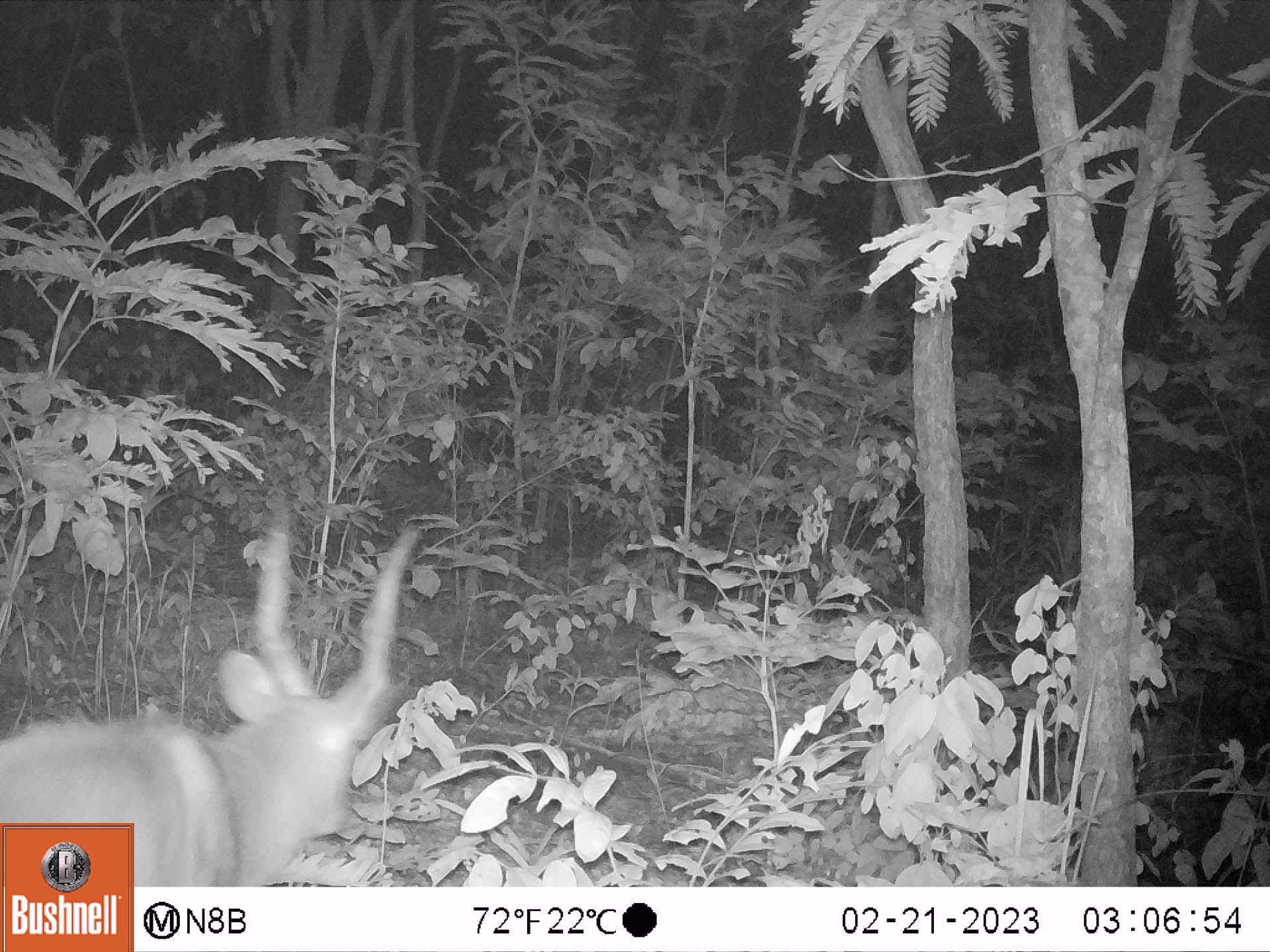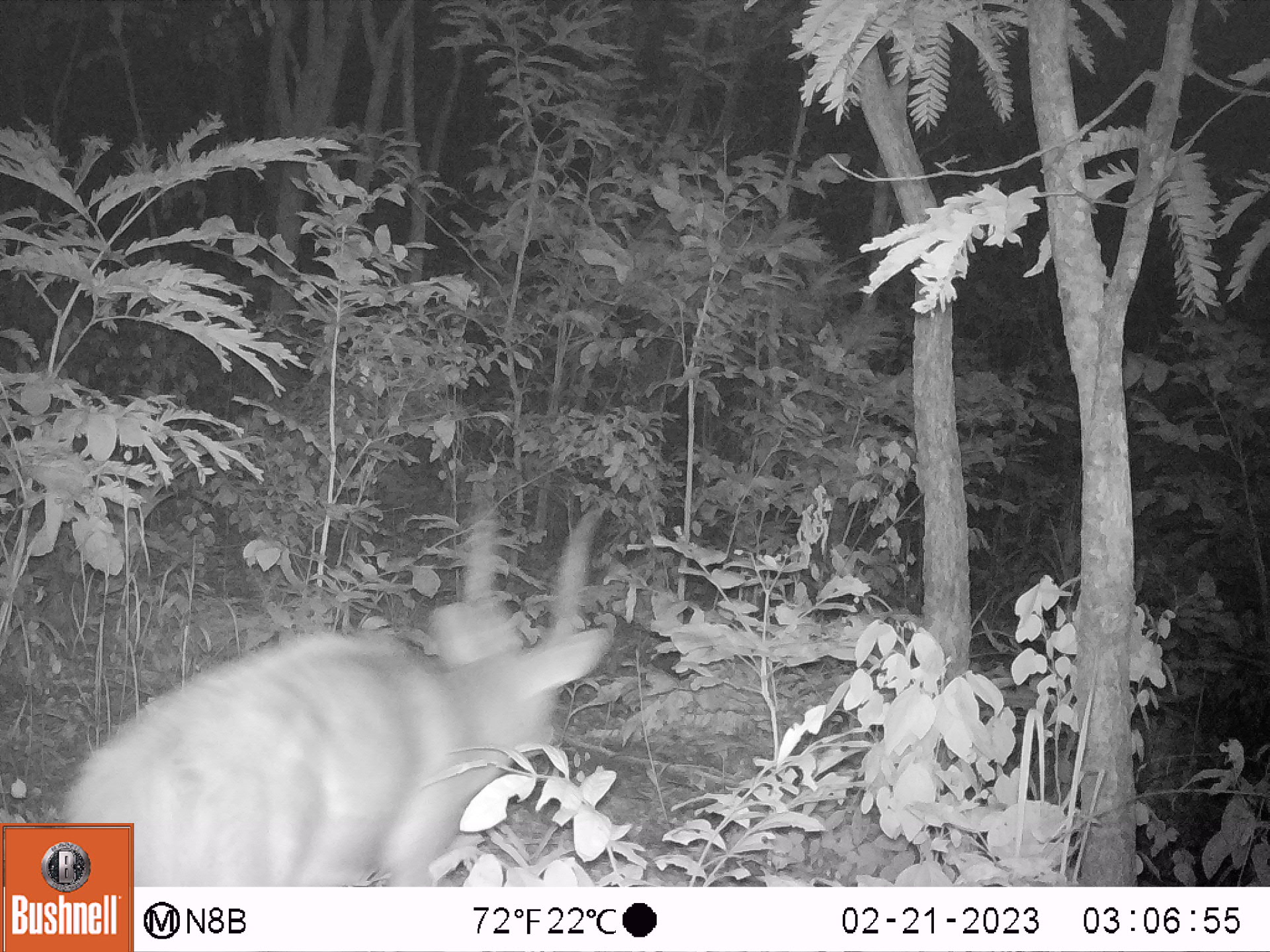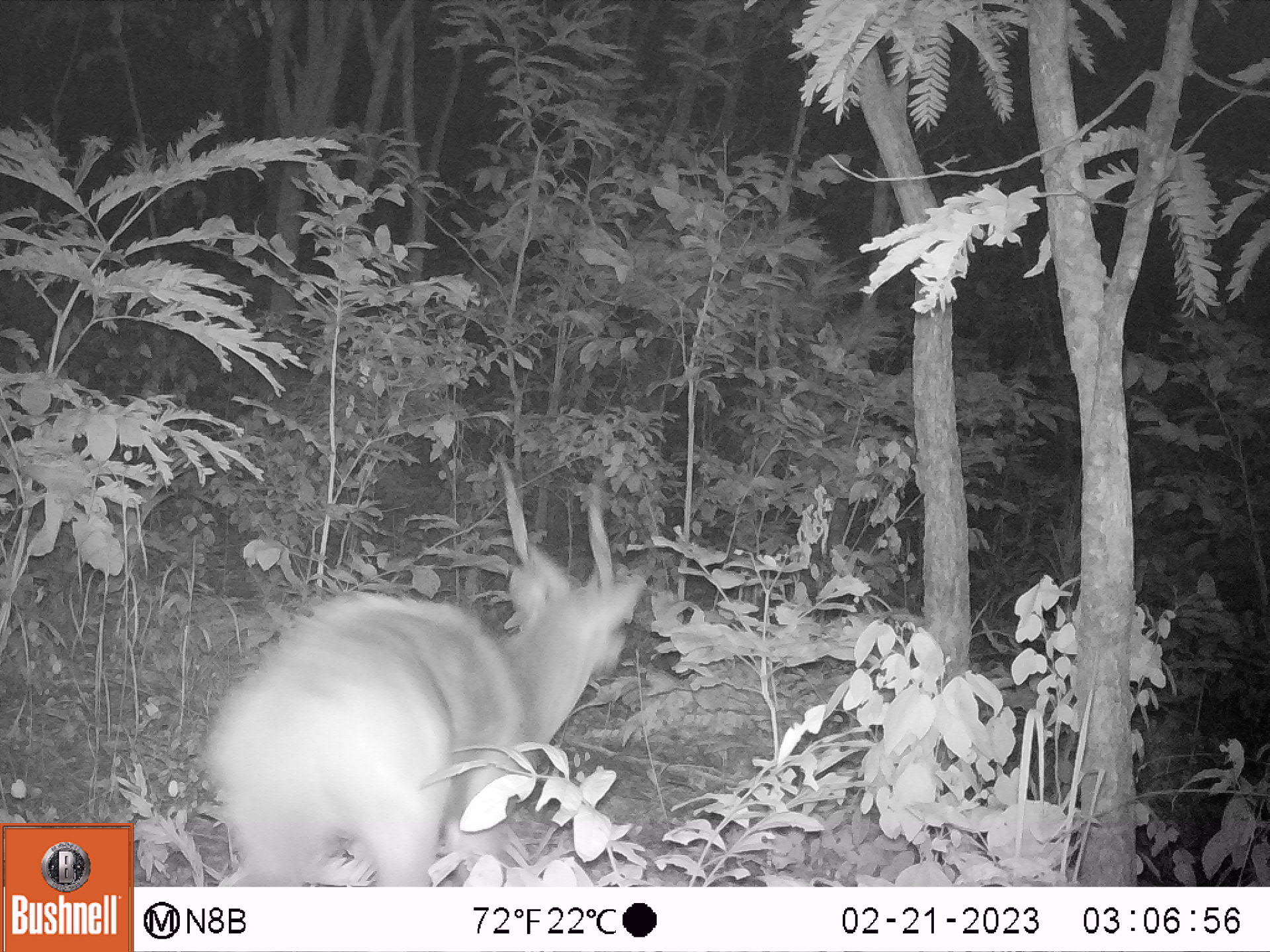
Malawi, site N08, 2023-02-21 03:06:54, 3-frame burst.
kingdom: Animalia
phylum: Chordata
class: Mammalia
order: Artiodactyla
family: Bovidae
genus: Tragelaphus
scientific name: Tragelaphus sylvaticus sylvaticus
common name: cape bushbuck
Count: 1.